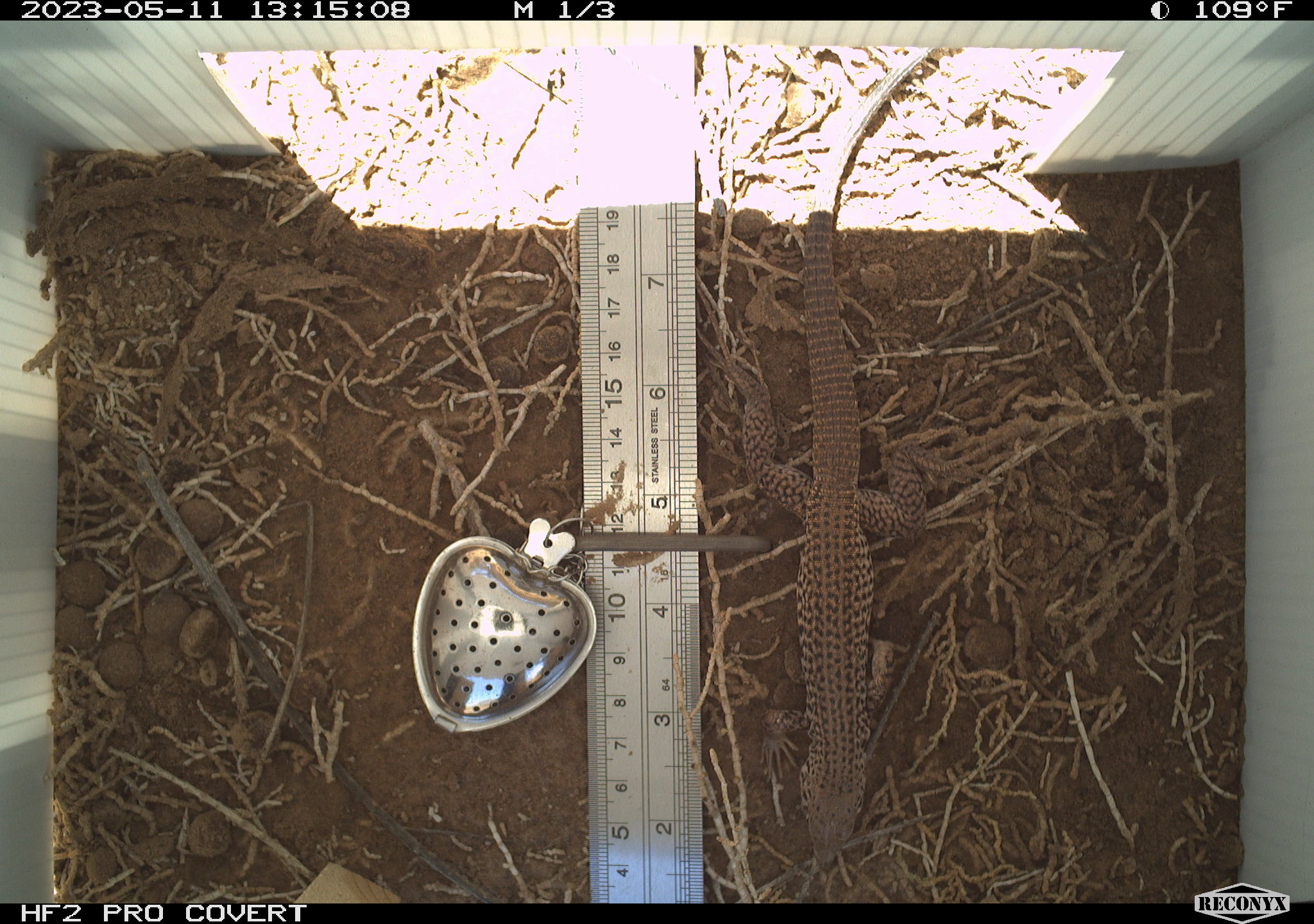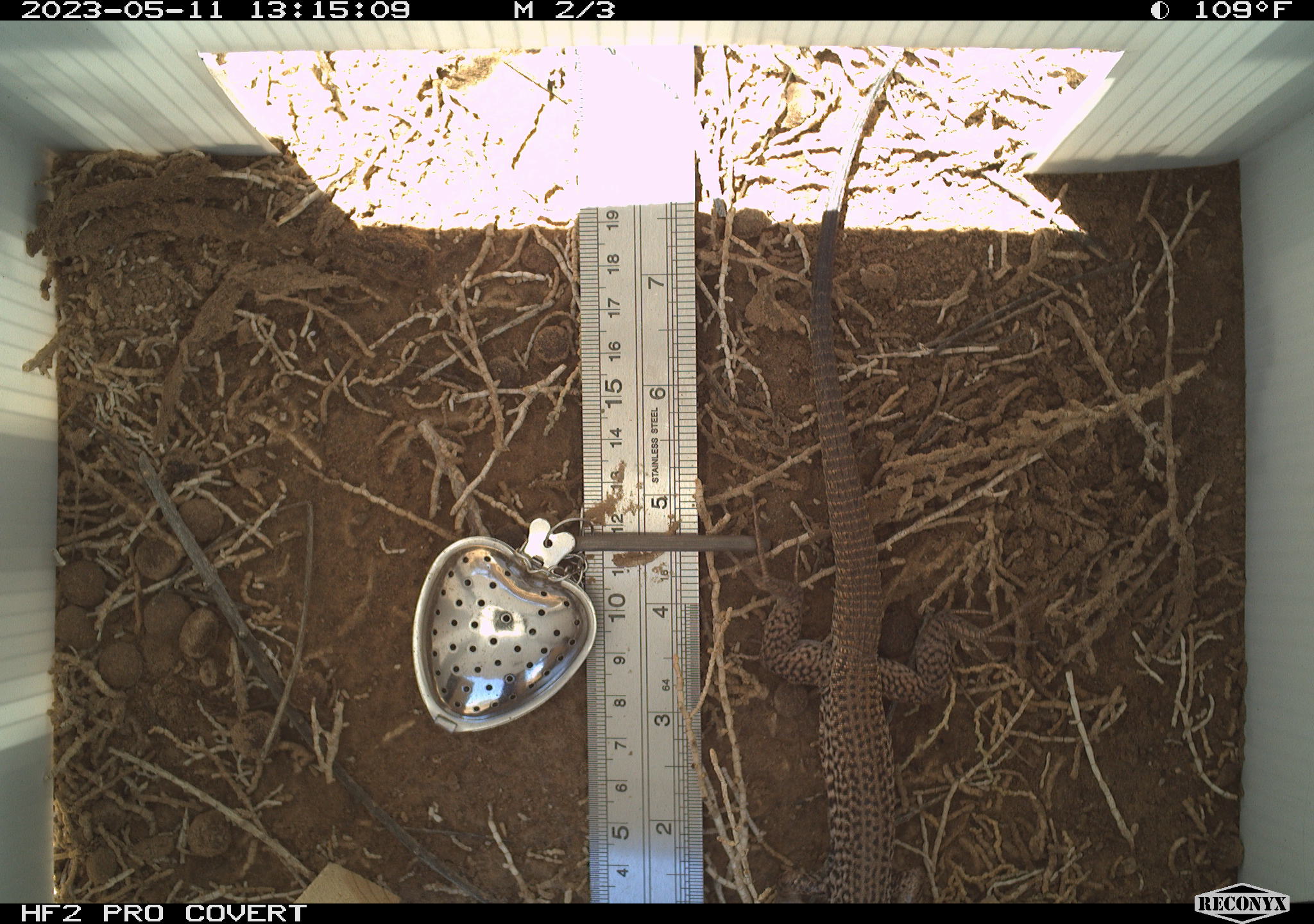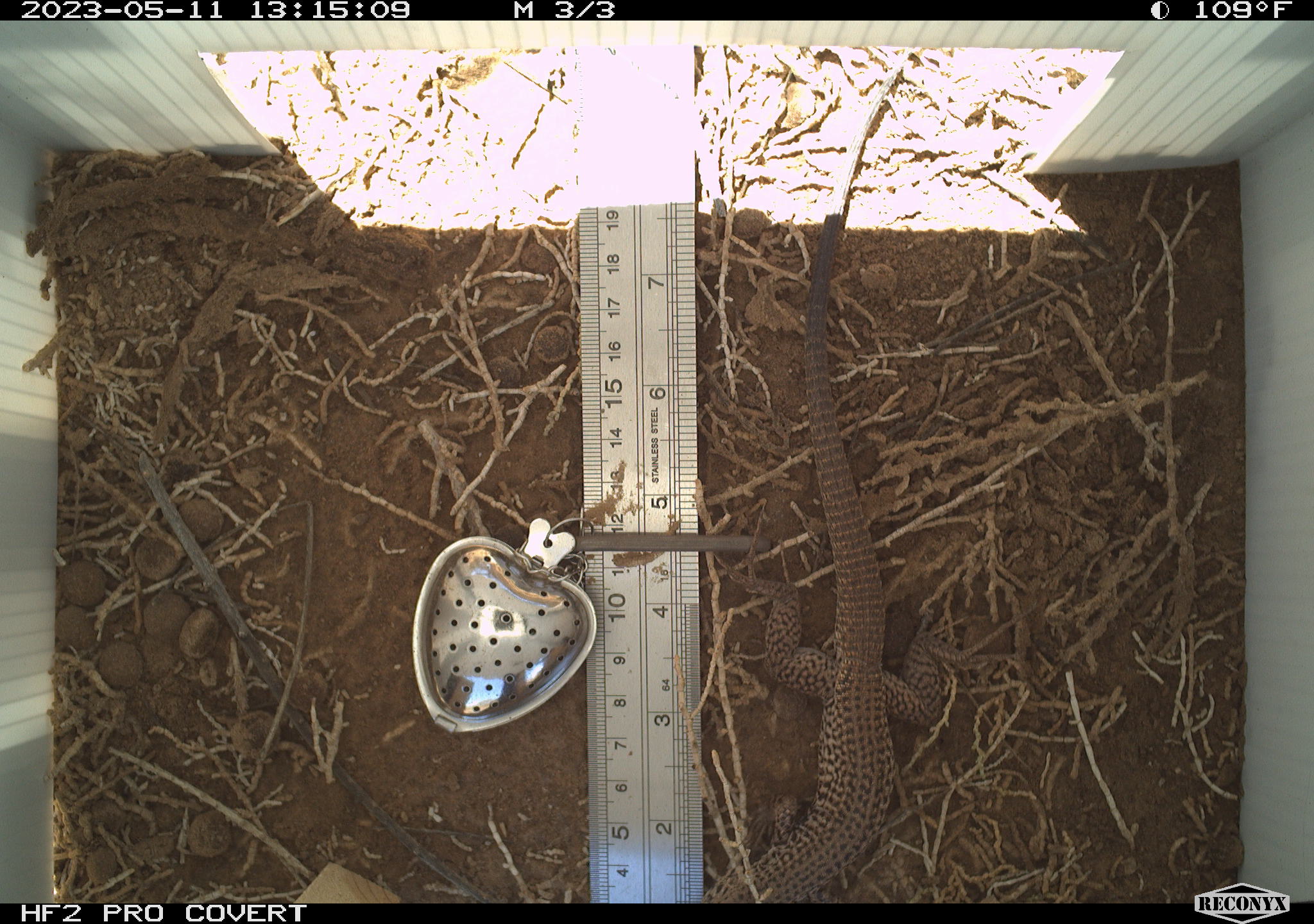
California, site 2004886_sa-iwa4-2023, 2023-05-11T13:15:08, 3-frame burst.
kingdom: Animalia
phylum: Chordata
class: Reptilia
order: Squamata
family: Teiidae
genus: Aspidoscelis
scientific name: Aspidoscelis tigris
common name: western whiptail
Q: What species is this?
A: Western whiptail (Aspidoscelis tigris).